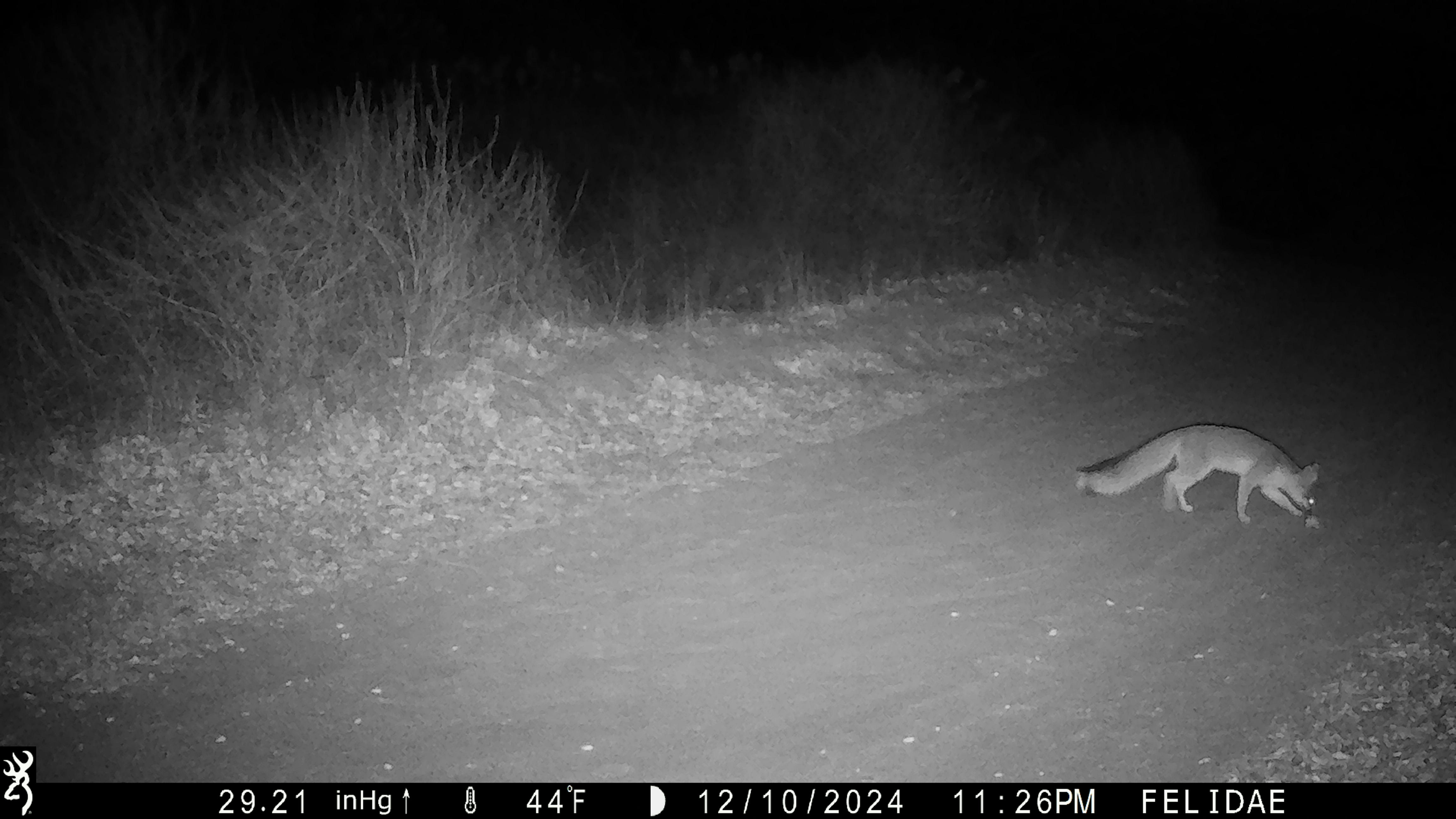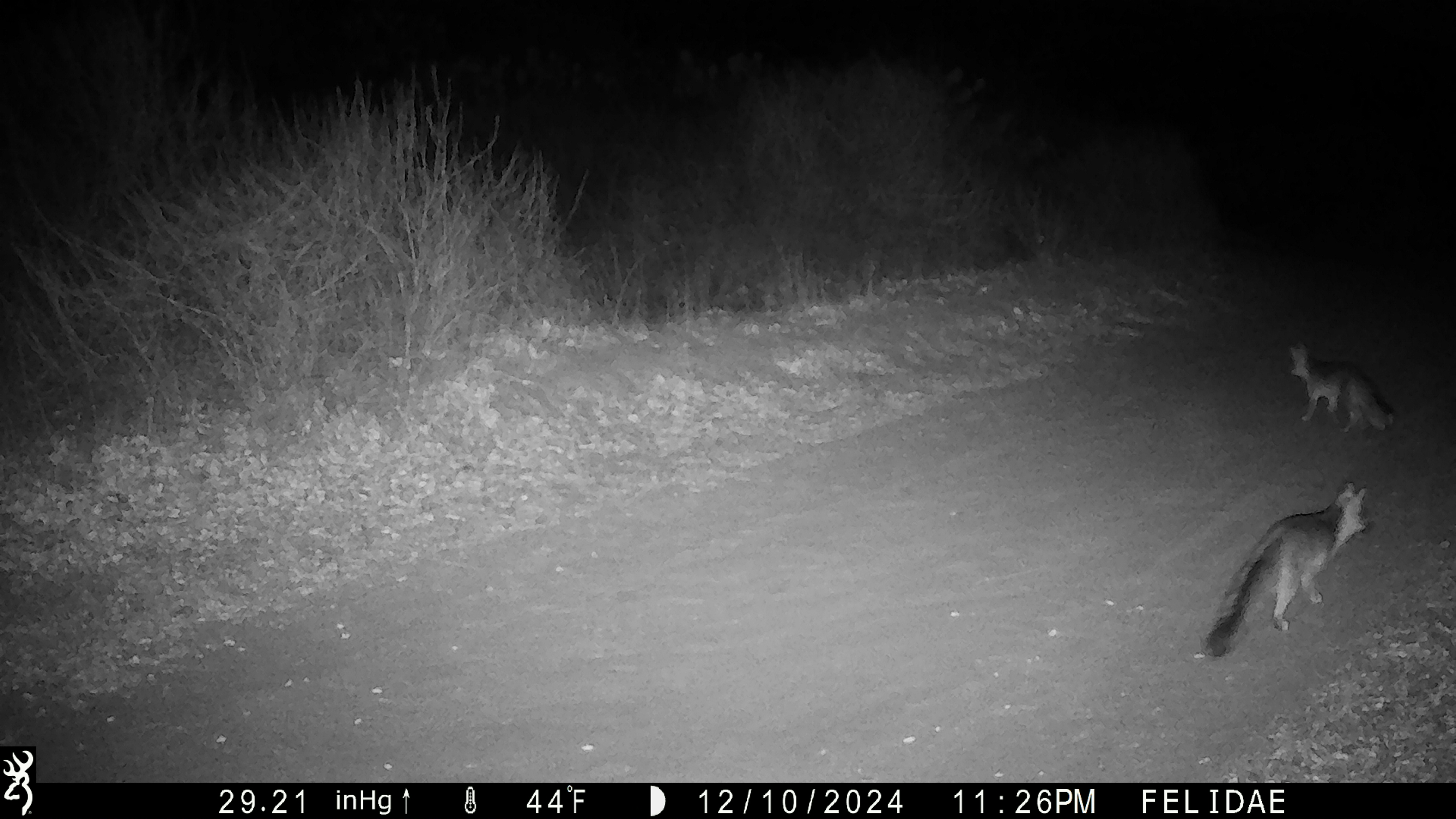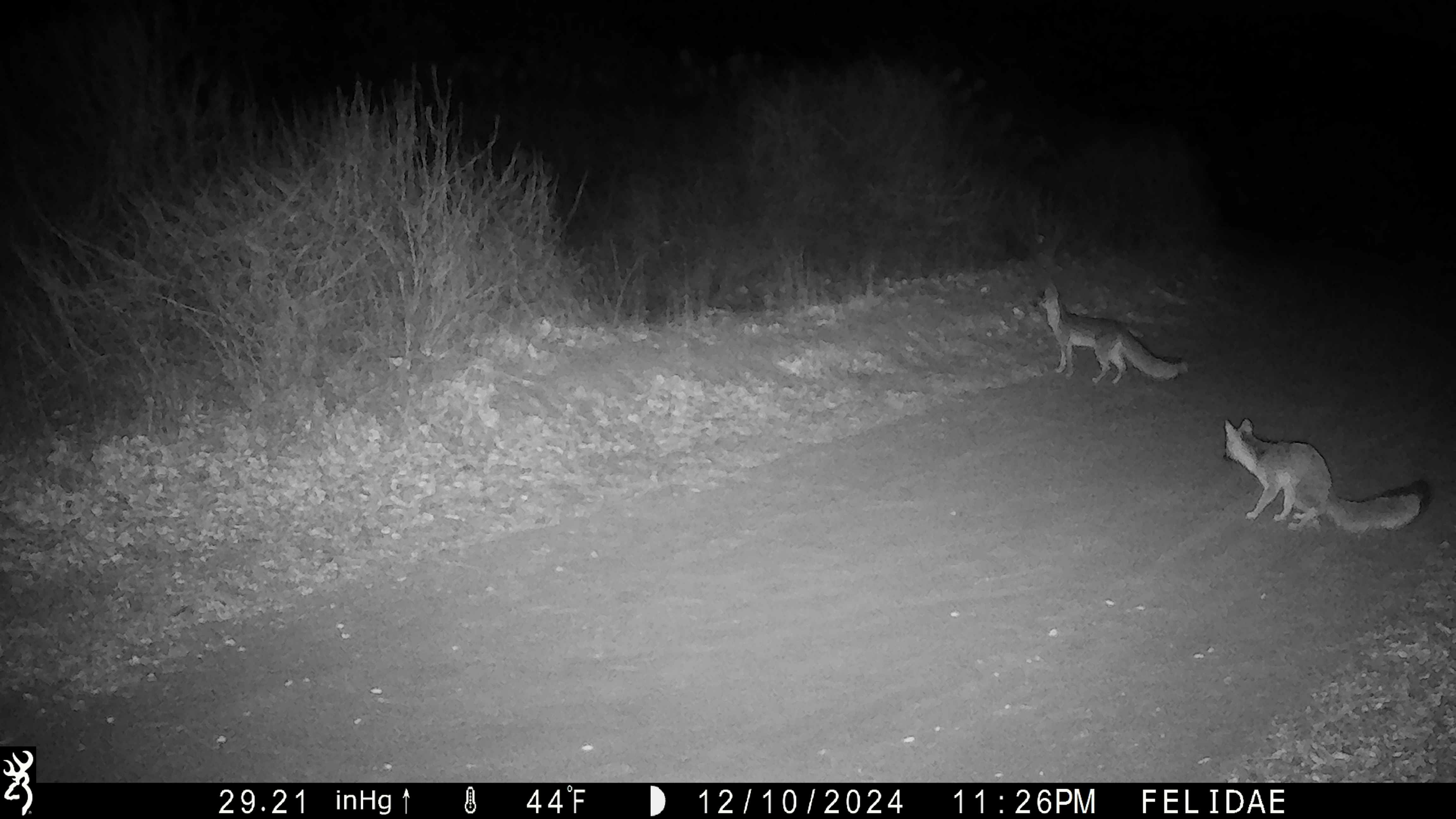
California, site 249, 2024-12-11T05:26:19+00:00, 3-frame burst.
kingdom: Animalia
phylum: Chordata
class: Mammalia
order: Carnivora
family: Canidae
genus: Urocyon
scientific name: Urocyon cinereoargenteus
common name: gray fox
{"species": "gray fox (Urocyon cinereoargenteus)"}